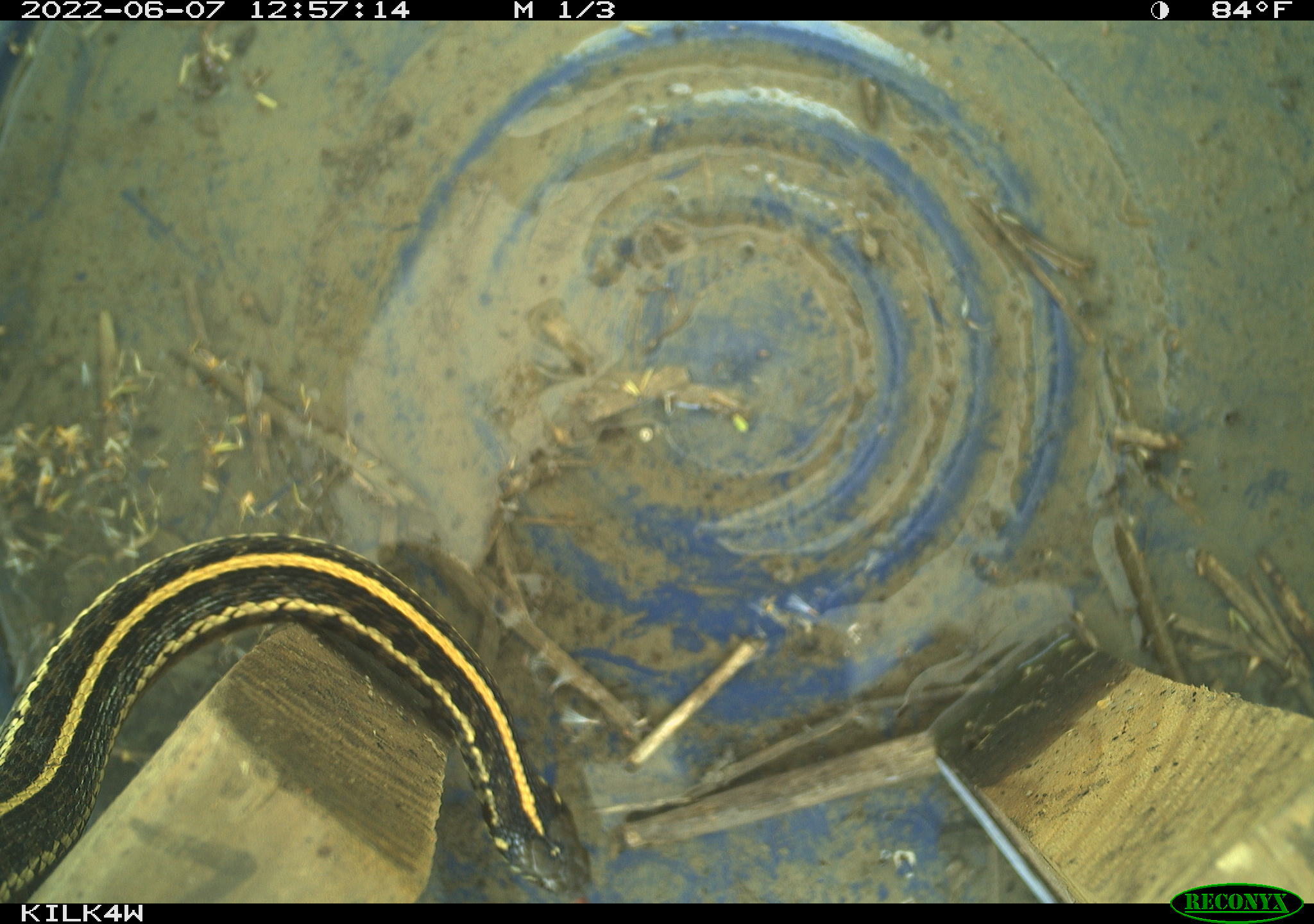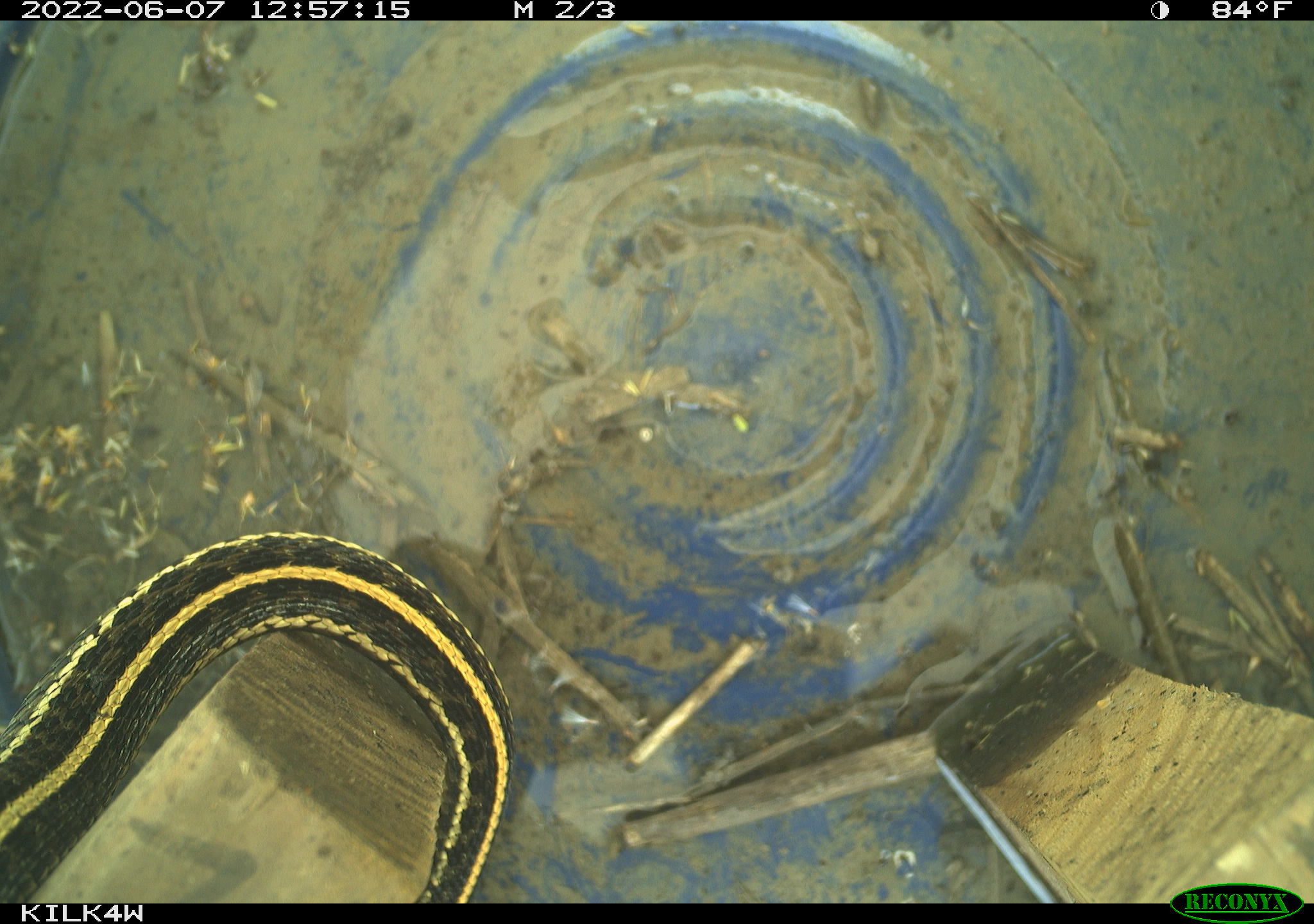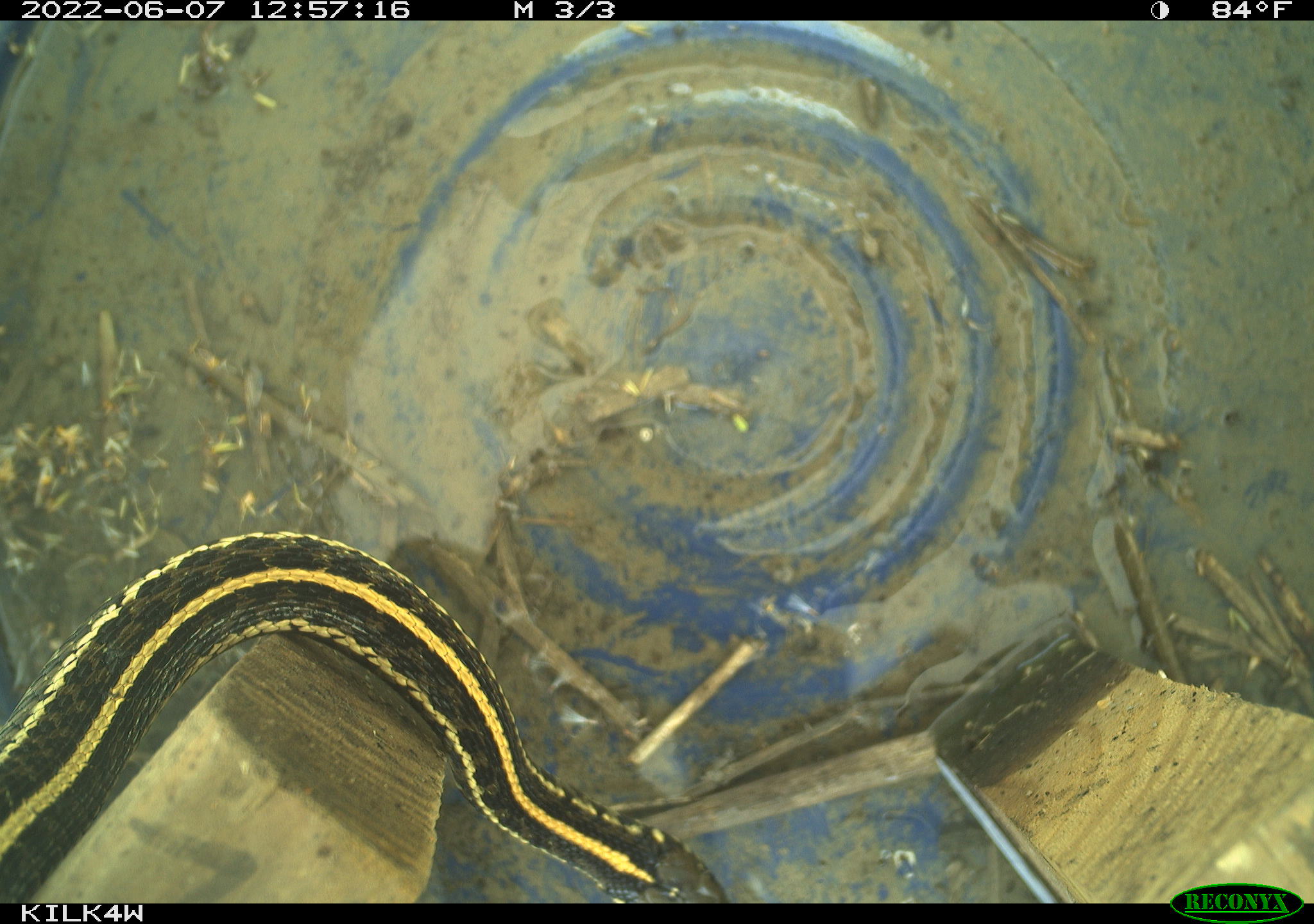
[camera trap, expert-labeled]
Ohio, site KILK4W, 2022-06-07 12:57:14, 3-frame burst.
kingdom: Animalia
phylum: Chordata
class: Reptilia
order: Squamata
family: Colubridae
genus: Thamnophis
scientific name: Thamnophis radix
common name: plains gartersnake